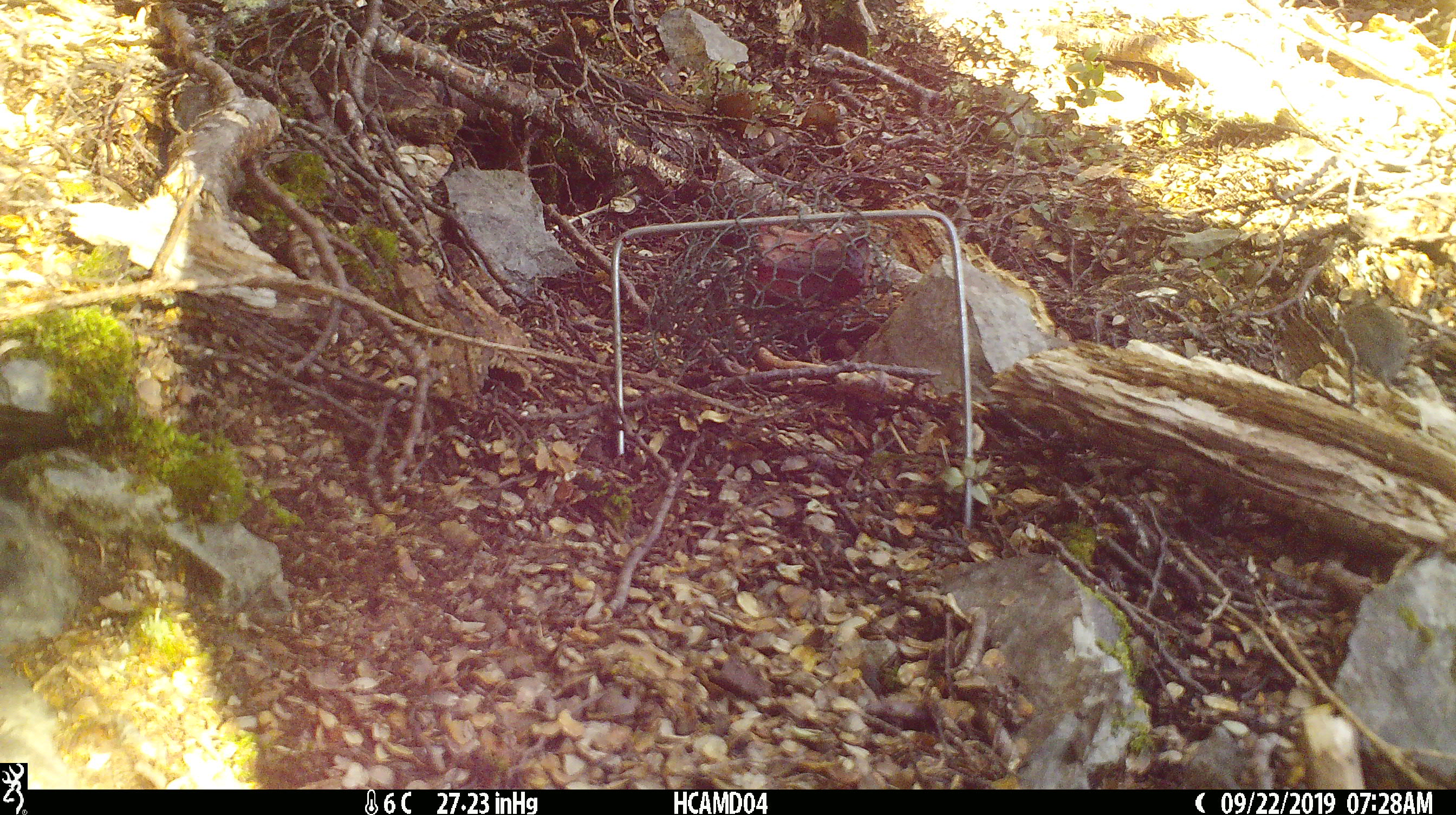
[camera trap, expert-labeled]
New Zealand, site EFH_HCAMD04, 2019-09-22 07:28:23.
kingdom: Animalia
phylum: Chordata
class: Mammalia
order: Rodentia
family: Muridae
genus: Mus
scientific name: Mus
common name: mouse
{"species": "mouse (Mus)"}